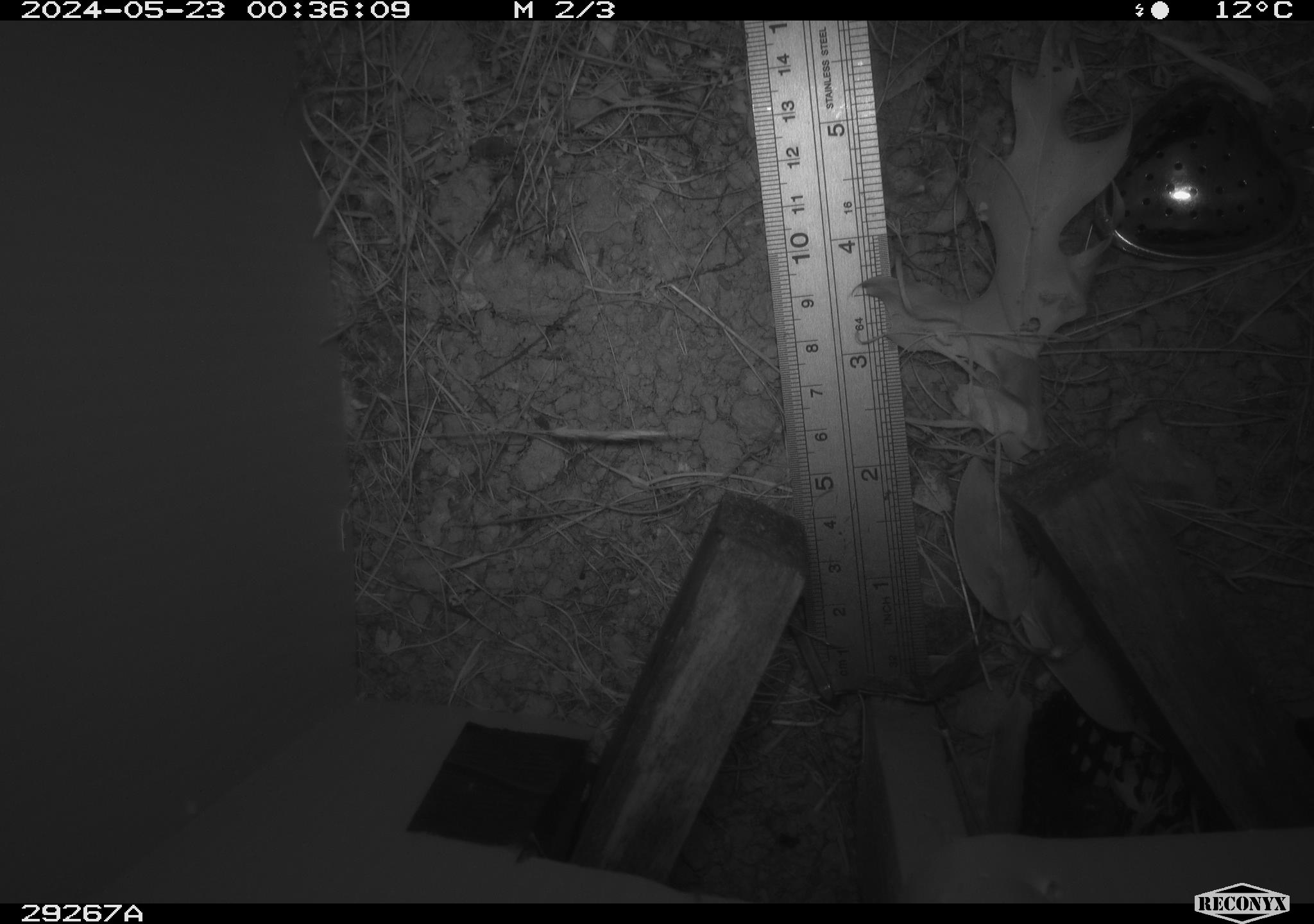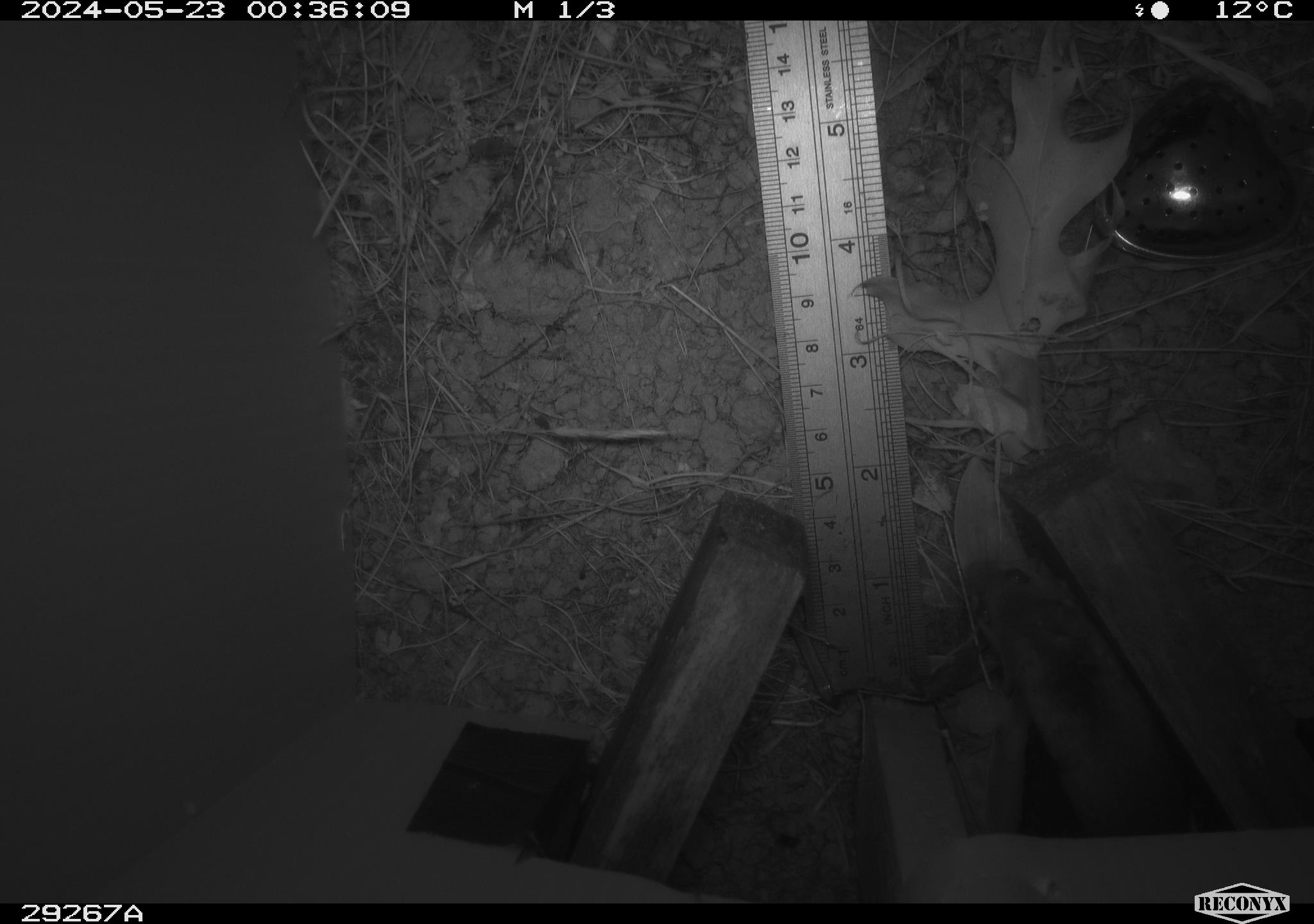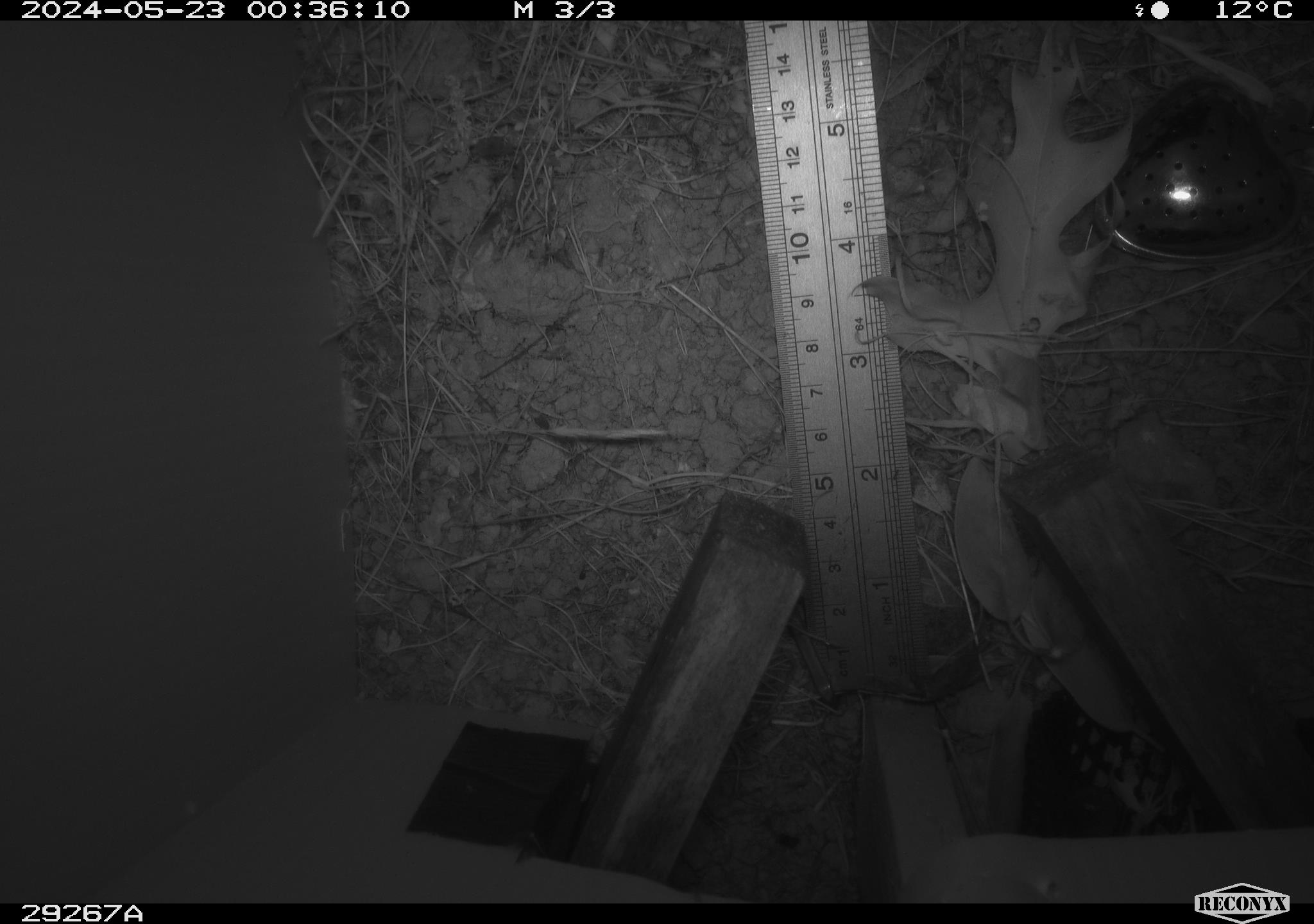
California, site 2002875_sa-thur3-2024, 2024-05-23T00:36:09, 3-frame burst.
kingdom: Animalia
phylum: Chordata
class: Mammalia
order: Rodentia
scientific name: Rodentia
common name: mouse species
Mouse species (Rodentia).